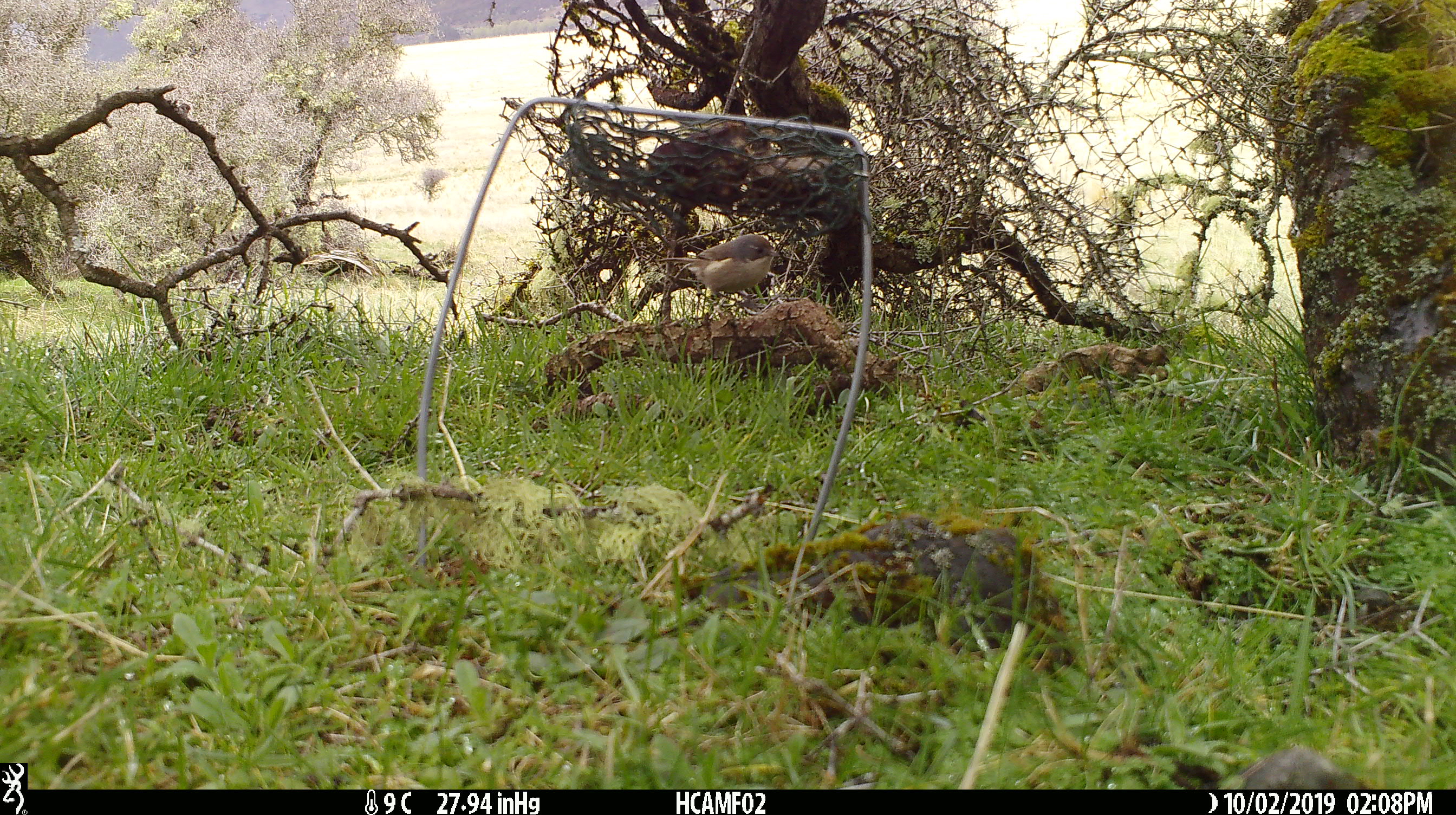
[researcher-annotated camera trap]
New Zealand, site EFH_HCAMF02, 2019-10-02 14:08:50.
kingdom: Animalia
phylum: Chordata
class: Aves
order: Passeriformes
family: Fringillidae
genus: Fringilla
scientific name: Fringilla coelebs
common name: common chaffinch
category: chaffinch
Chaffinch (common chaffinch) (Fringilla coelebs).